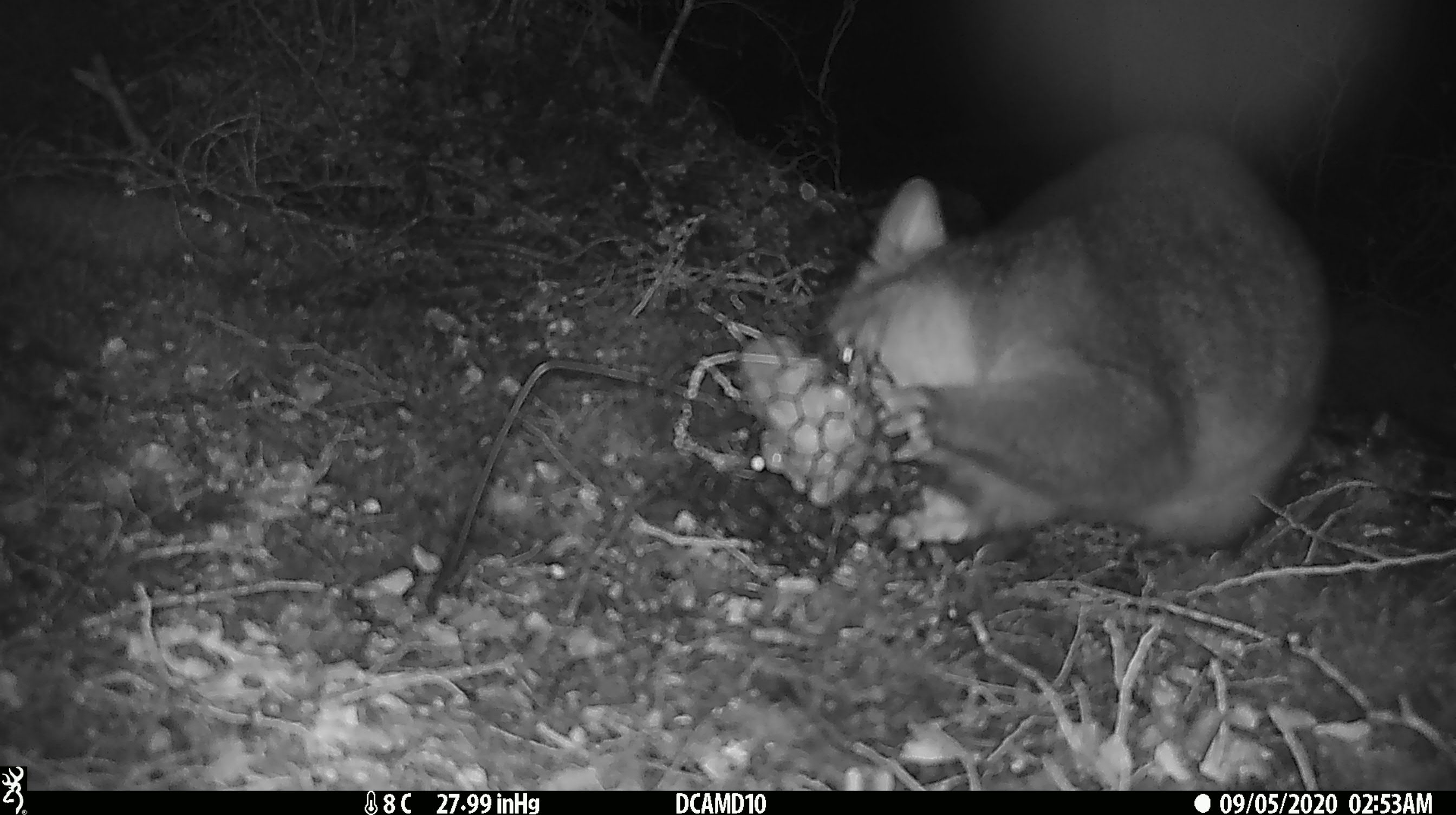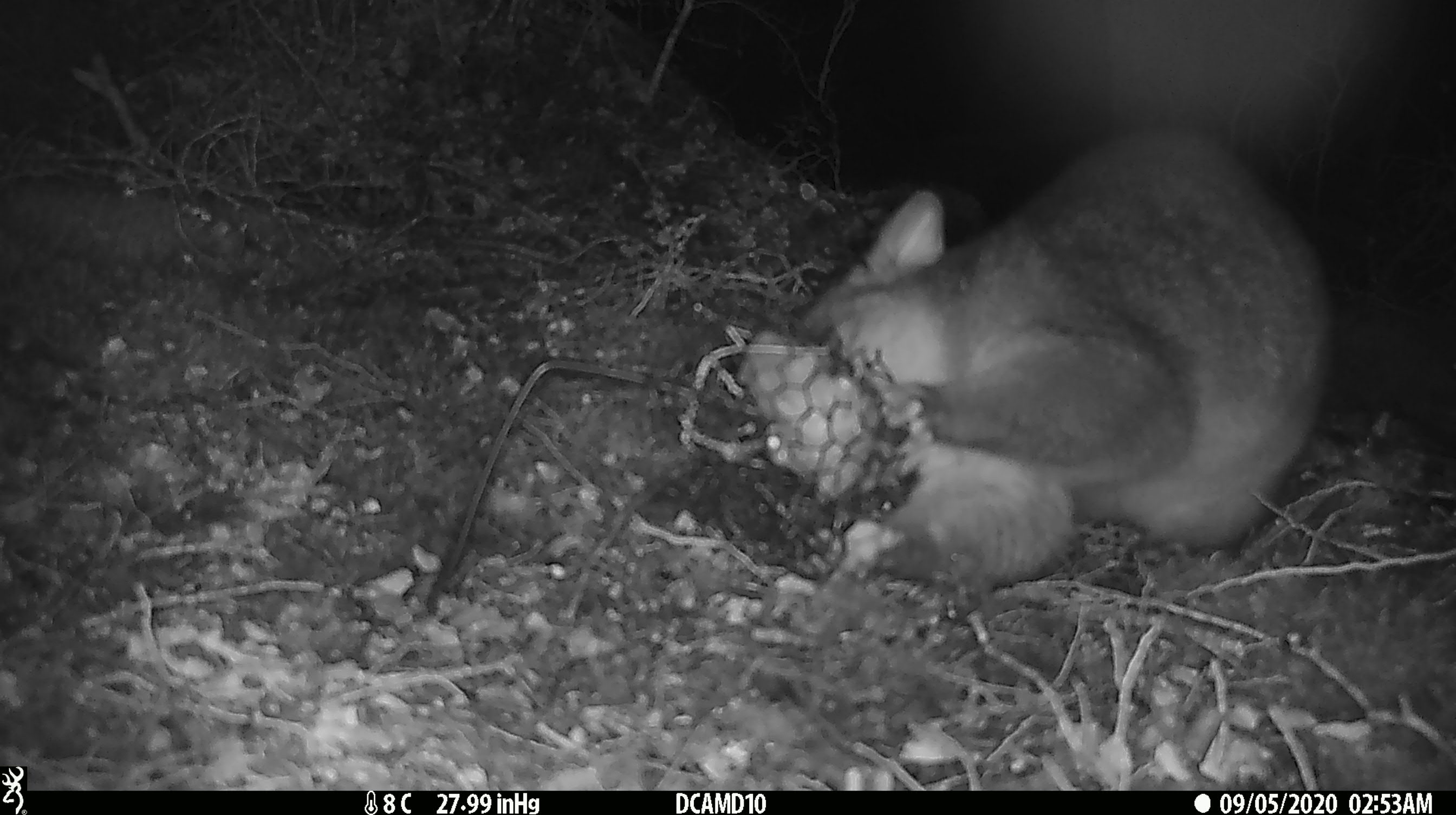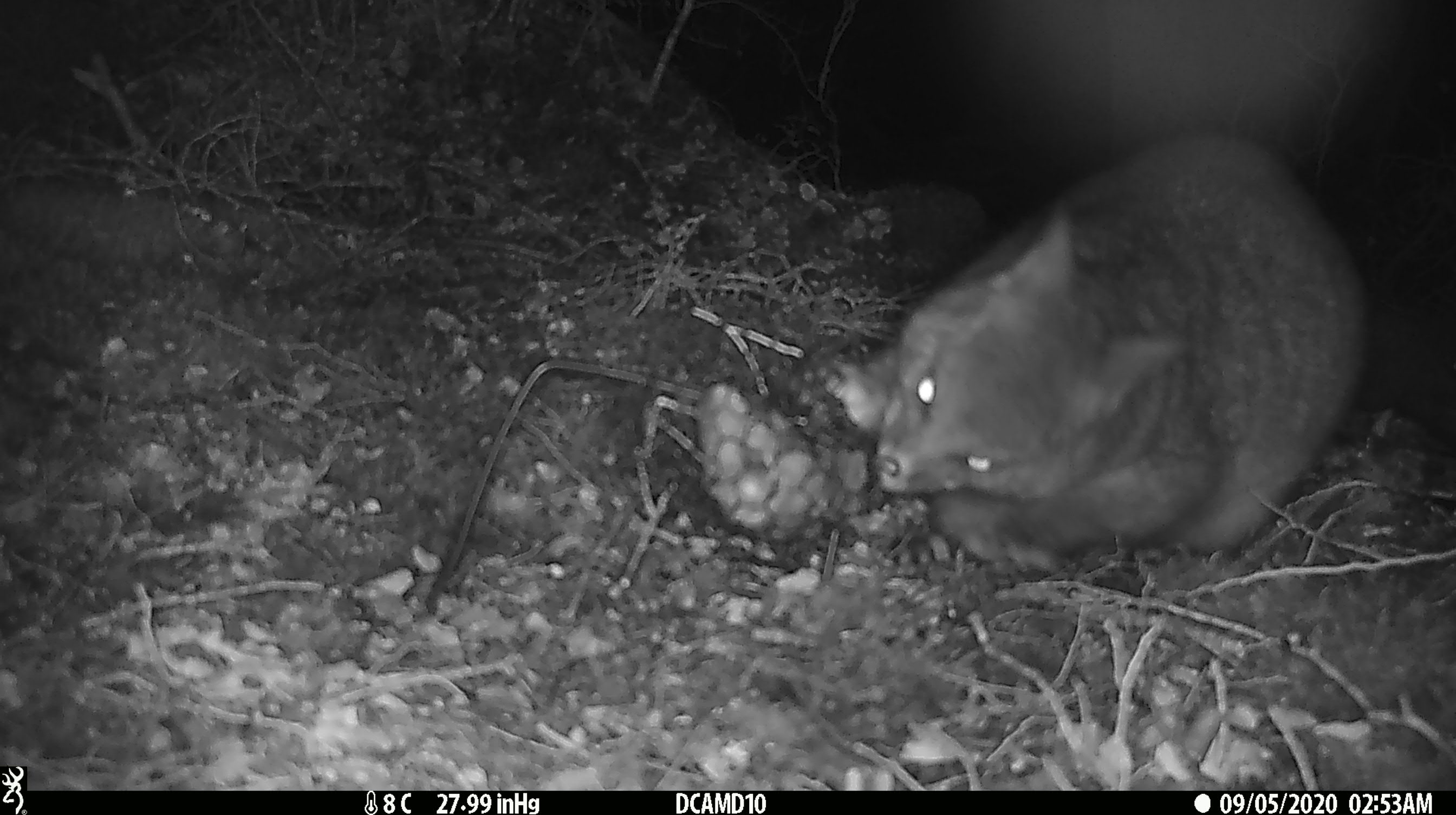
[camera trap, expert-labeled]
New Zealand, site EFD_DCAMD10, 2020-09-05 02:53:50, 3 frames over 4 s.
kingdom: Animalia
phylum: Chordata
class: Mammalia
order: Diprotodontia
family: Phalangeridae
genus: Trichosurus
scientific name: Trichosurus vulpecula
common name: common brushtail possum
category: possum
Possum (common brushtail possum) (Trichosurus vulpecula).